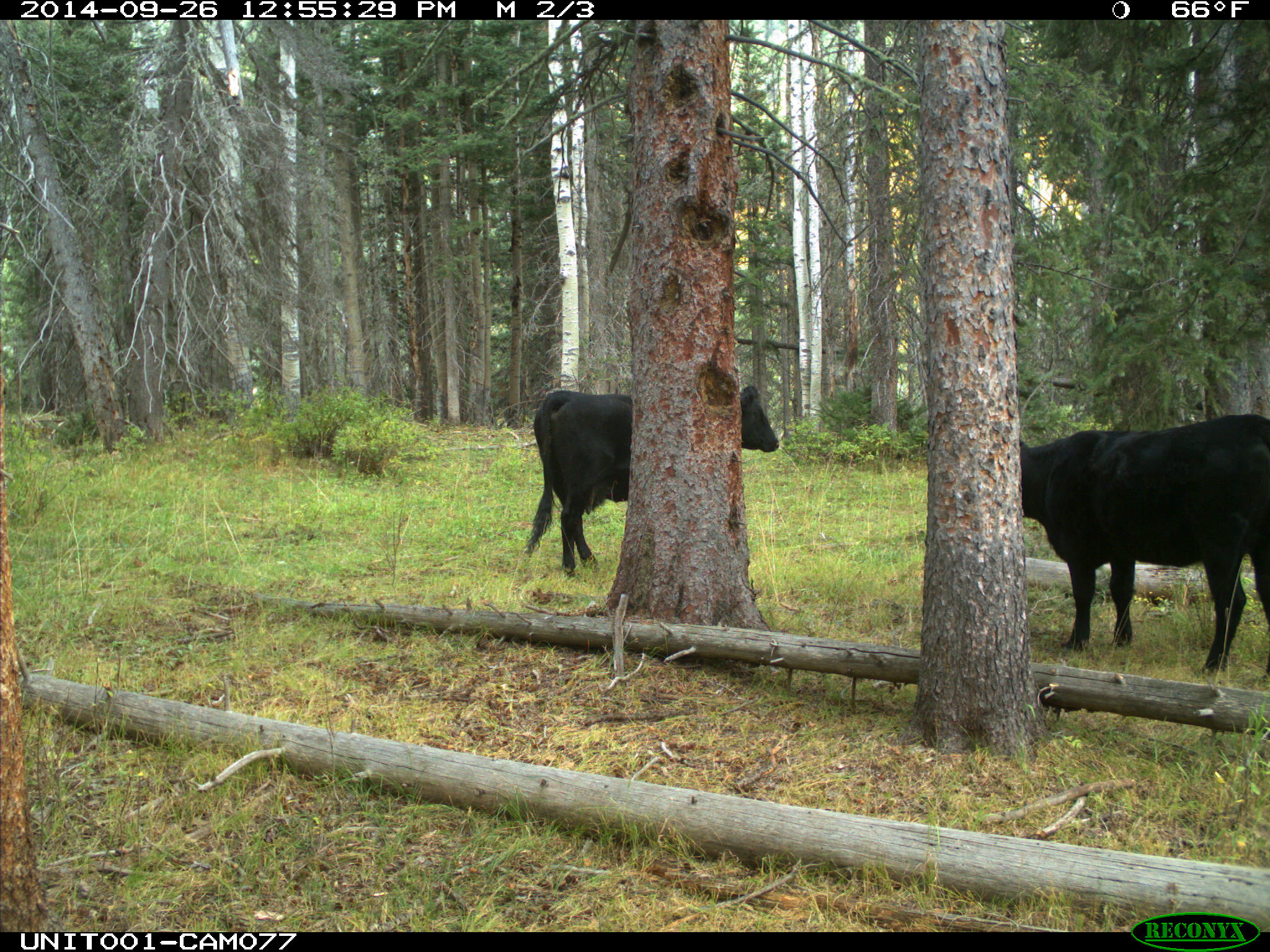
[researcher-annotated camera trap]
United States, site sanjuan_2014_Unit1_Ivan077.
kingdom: Animalia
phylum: Chordata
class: Mammalia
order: Artiodactyla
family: Bovidae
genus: Bos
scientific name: Bos taurus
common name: domestic cow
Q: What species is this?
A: Bos taurus (domestic cow).